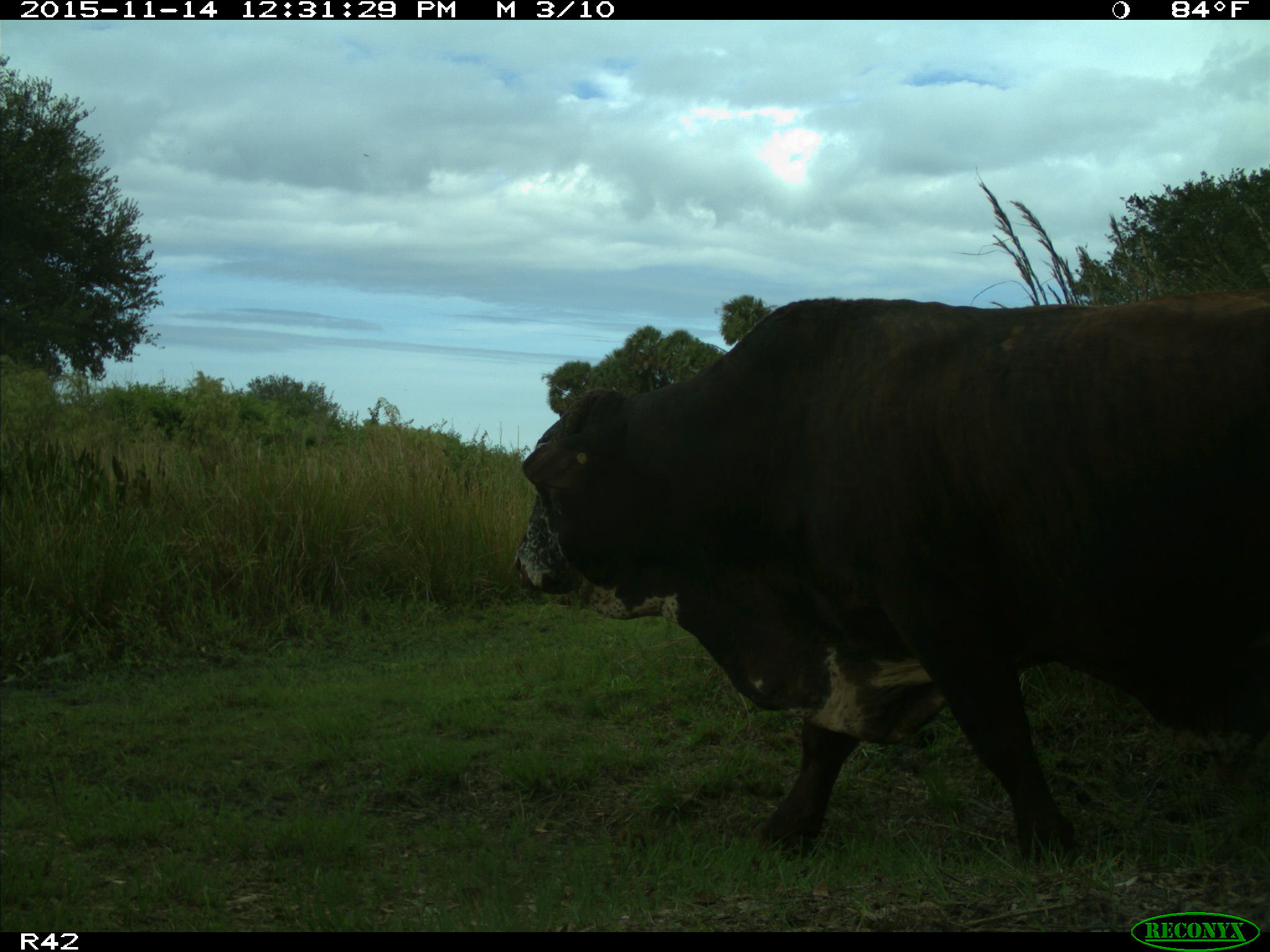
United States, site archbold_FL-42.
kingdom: Animalia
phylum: Chordata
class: Mammalia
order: Artiodactyla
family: Bovidae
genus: Bos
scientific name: Bos taurus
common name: domestic cow